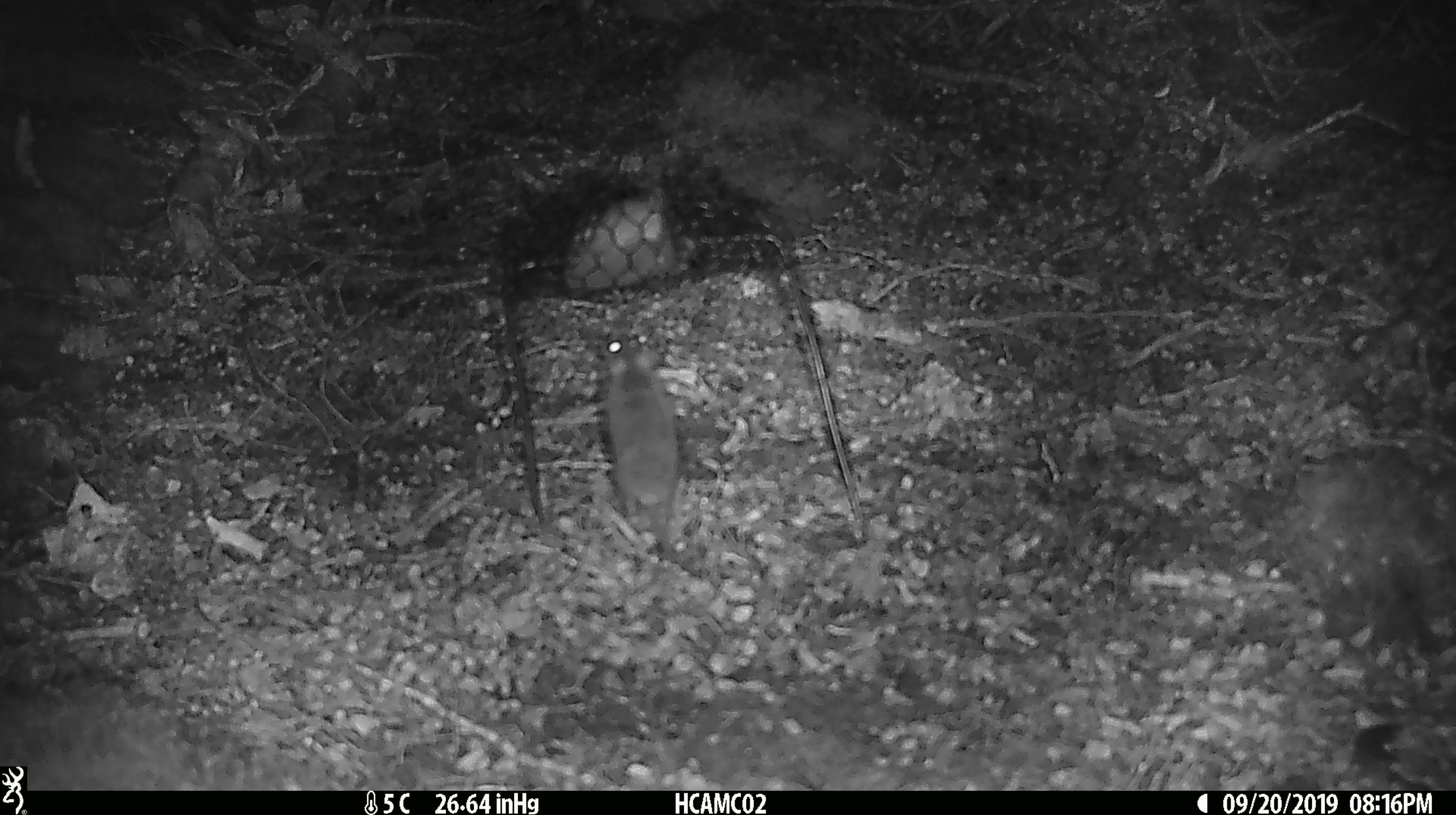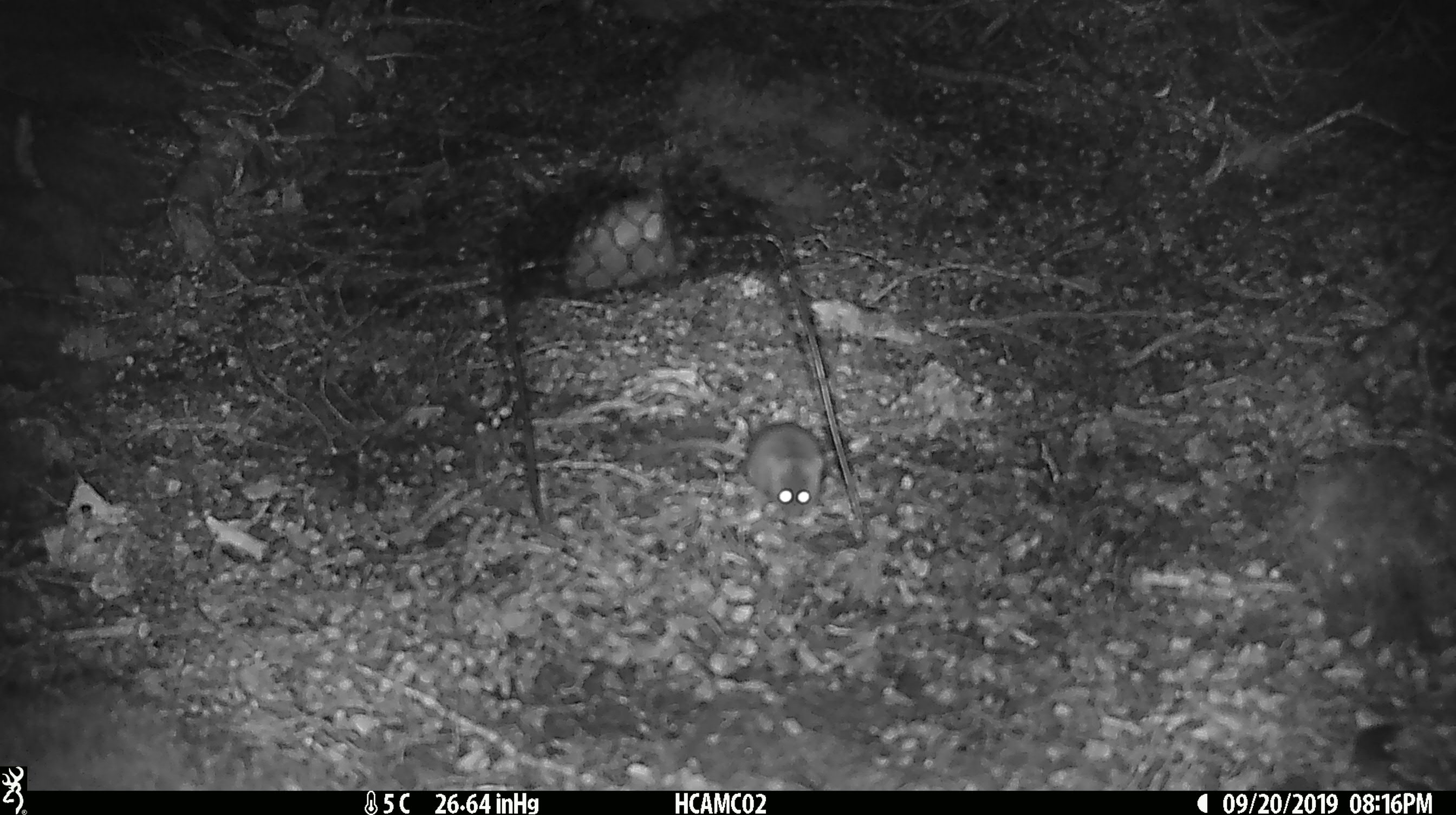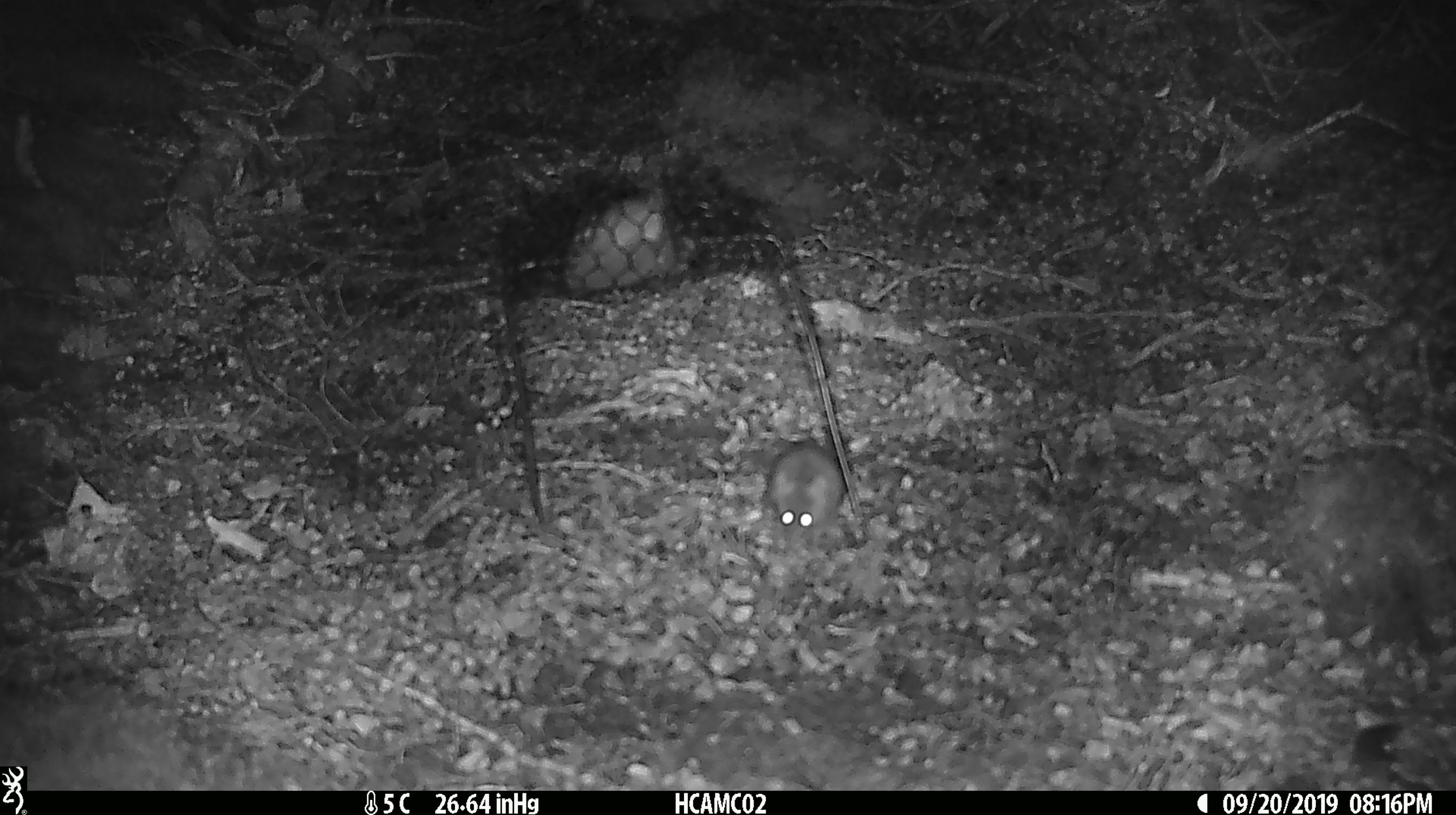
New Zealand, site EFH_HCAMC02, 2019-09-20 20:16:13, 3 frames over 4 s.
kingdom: Animalia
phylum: Chordata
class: Mammalia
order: Rodentia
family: Muridae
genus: Mus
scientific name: Mus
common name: mouse